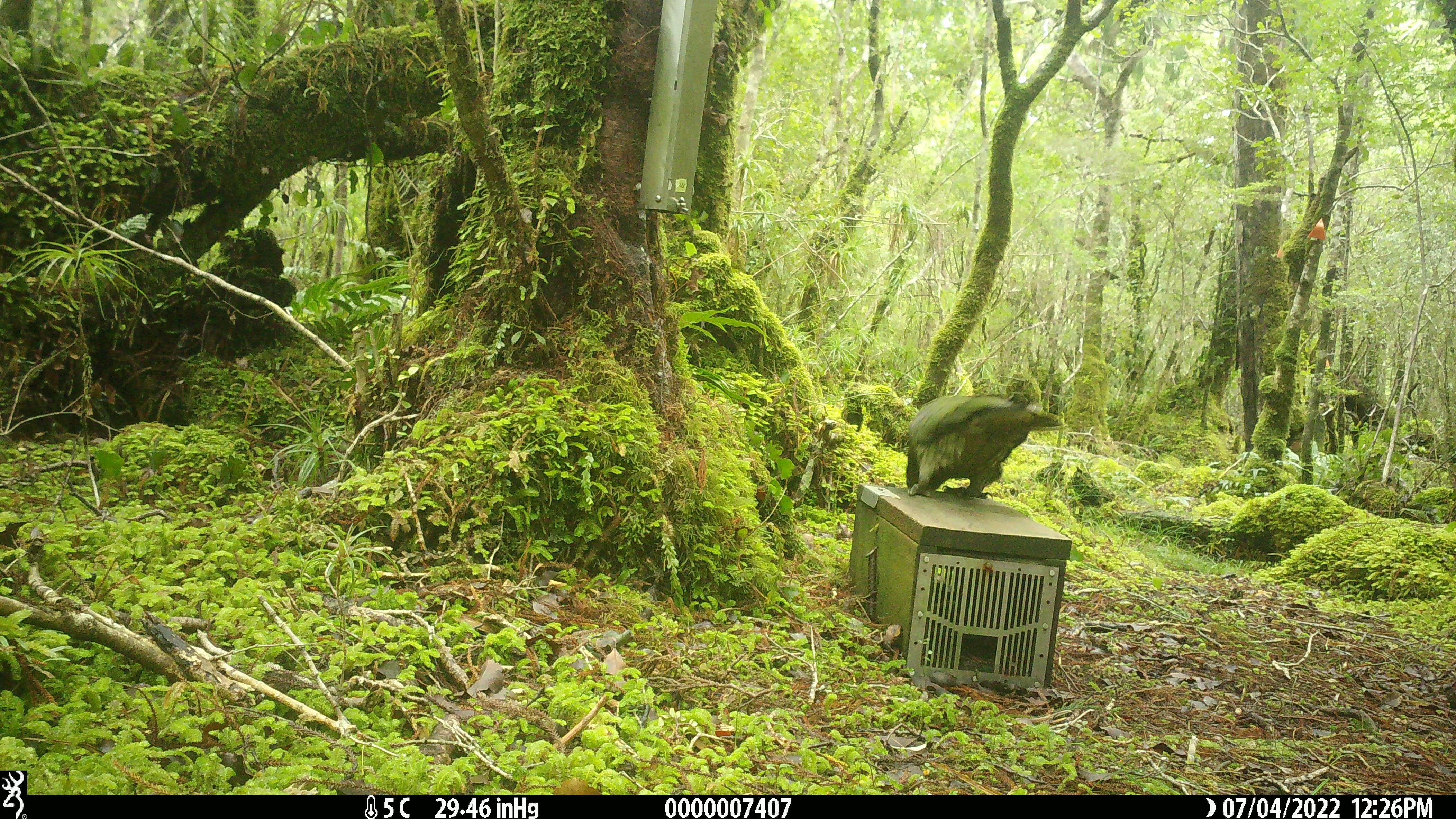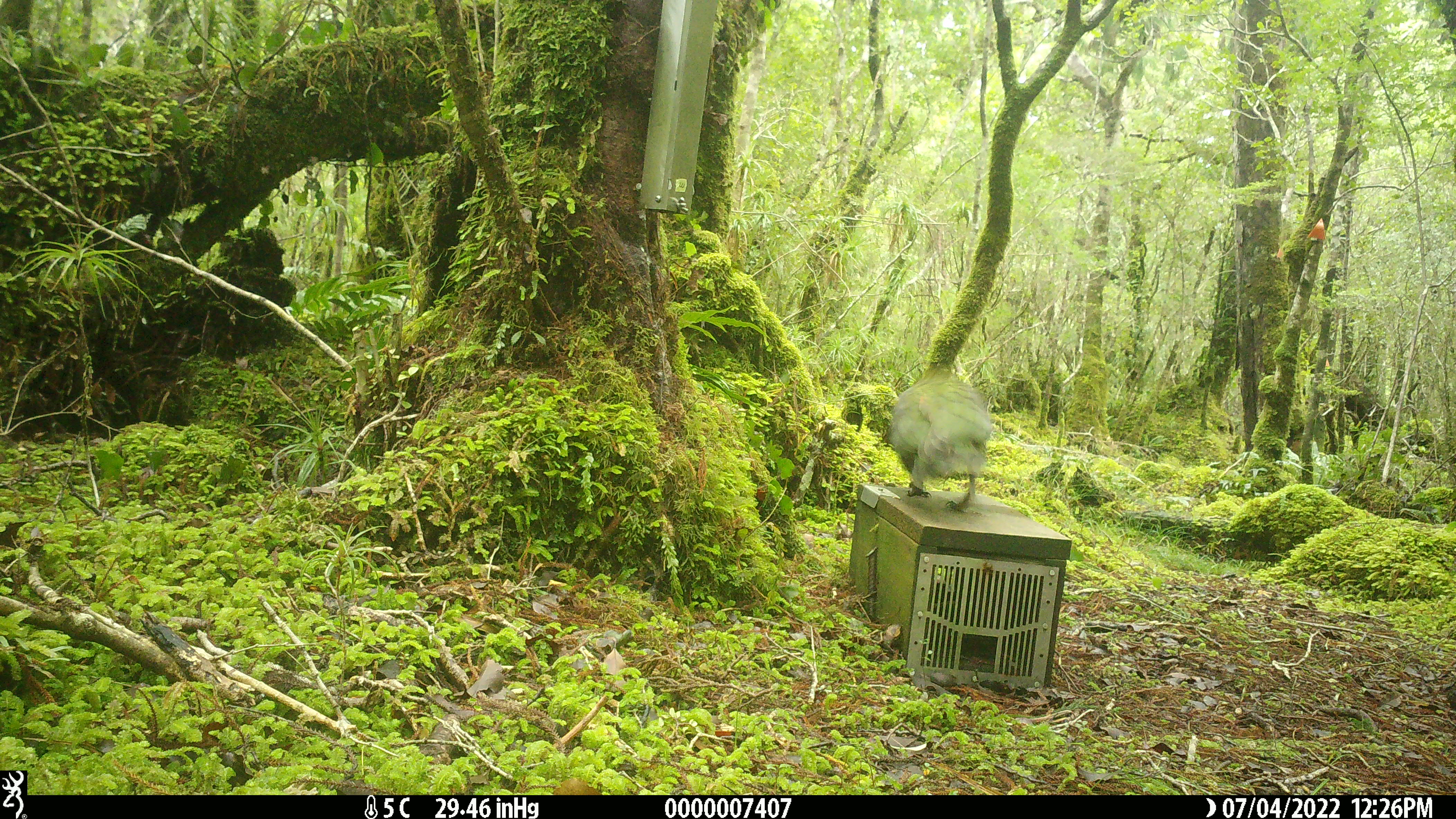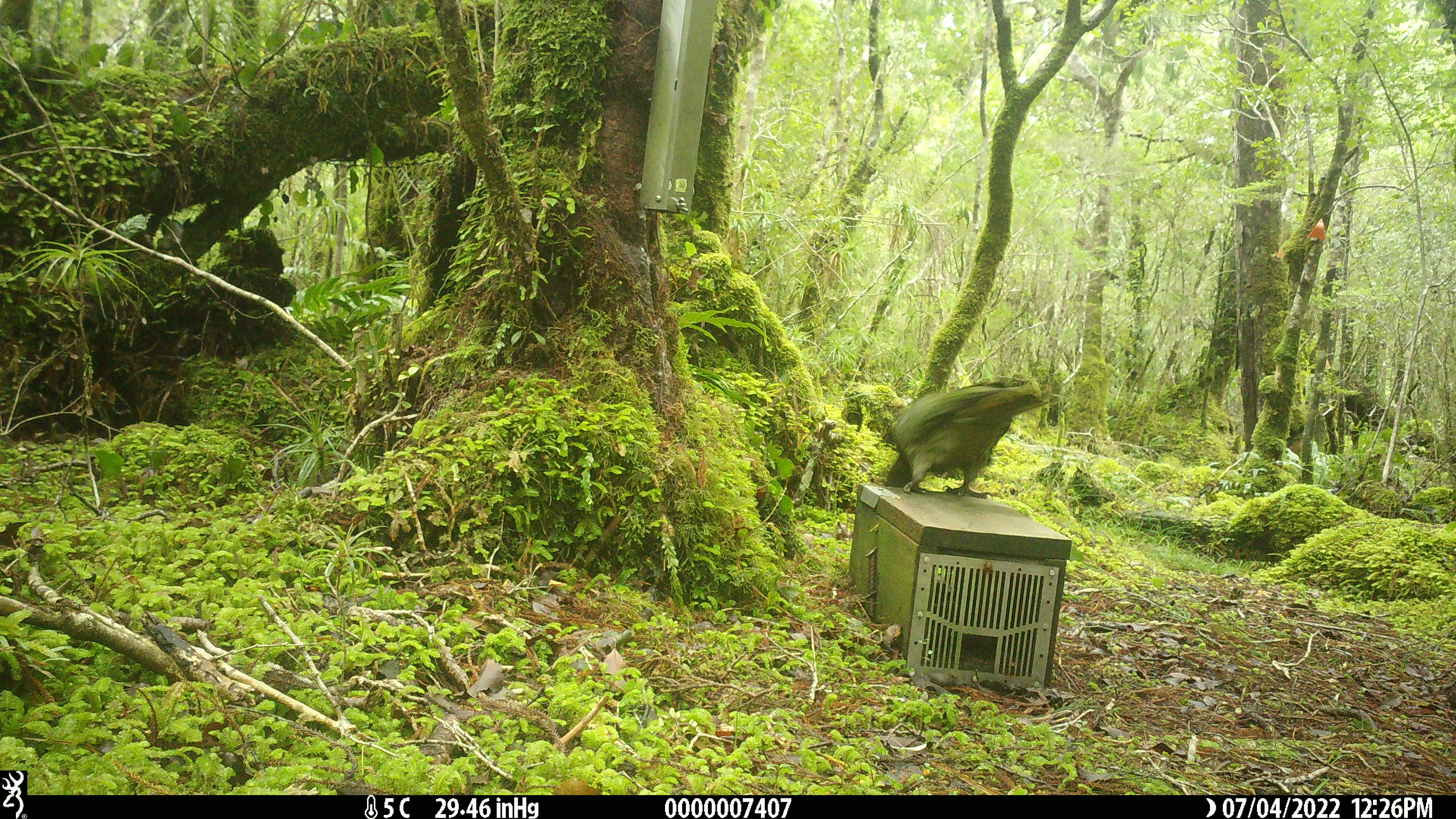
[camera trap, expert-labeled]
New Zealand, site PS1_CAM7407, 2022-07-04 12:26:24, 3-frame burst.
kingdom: Animalia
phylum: Chordata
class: Aves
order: Psittaciformes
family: Strigopidae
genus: Nestor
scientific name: Nestor notabilis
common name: kea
Kea (Nestor notabilis).